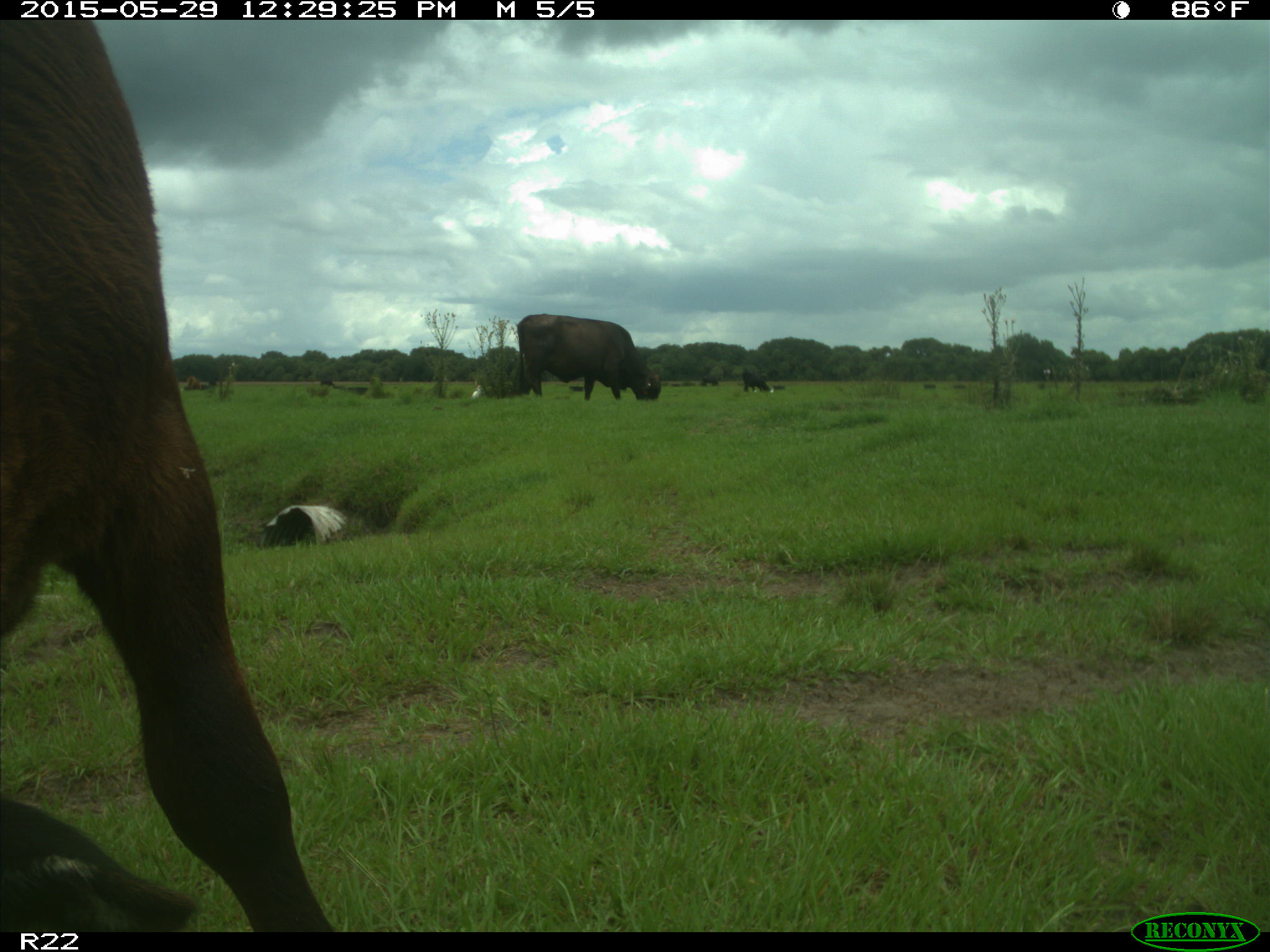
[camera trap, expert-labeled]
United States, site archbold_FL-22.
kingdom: Animalia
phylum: Chordata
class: Mammalia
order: Artiodactyla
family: Bovidae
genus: Bos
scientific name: Bos taurus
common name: domestic cow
Bos taurus (domestic cow).